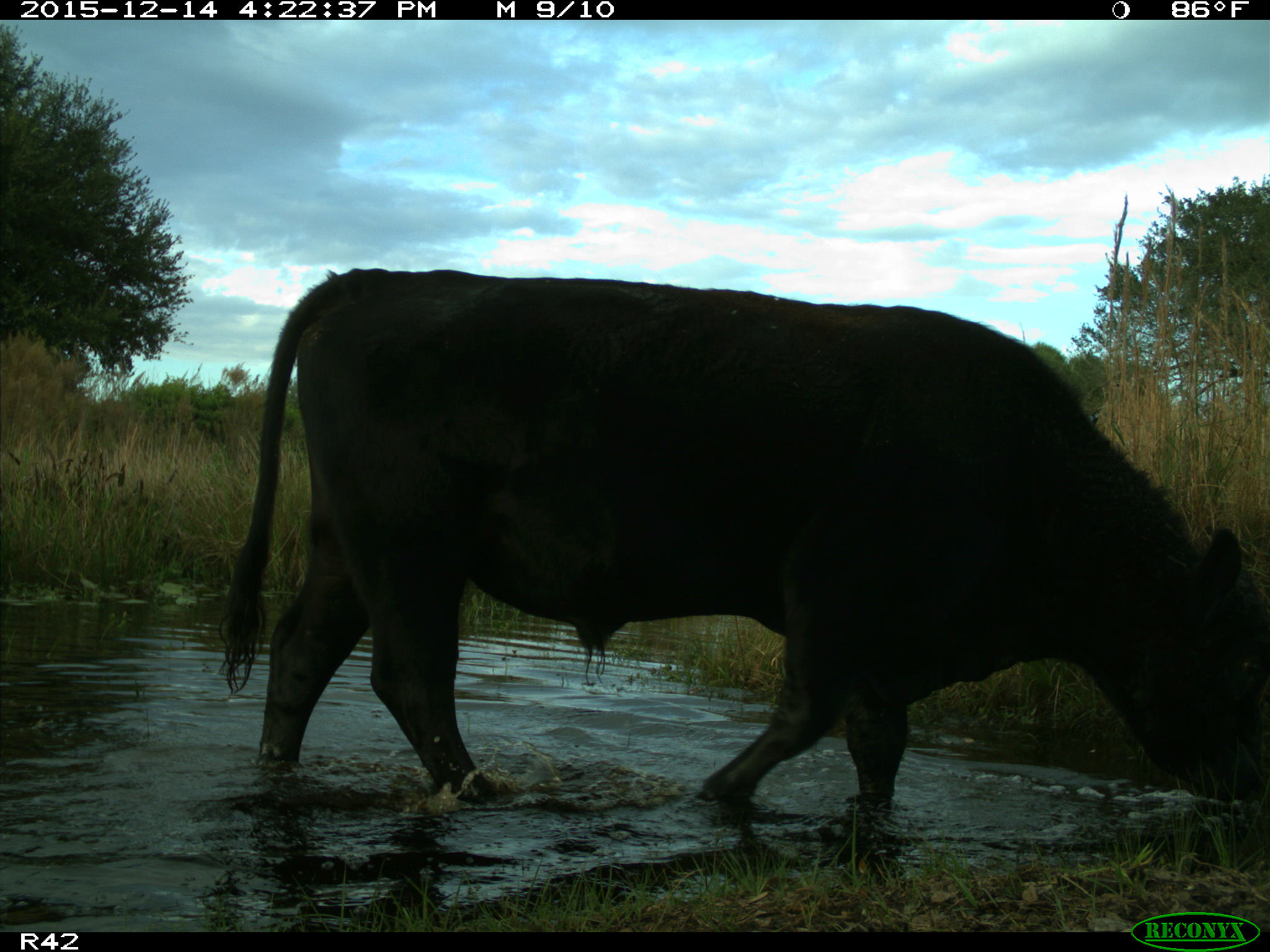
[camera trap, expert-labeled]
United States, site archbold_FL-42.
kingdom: Animalia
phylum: Chordata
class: Mammalia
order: Artiodactyla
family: Bovidae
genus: Bos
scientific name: Bos taurus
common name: domestic cow